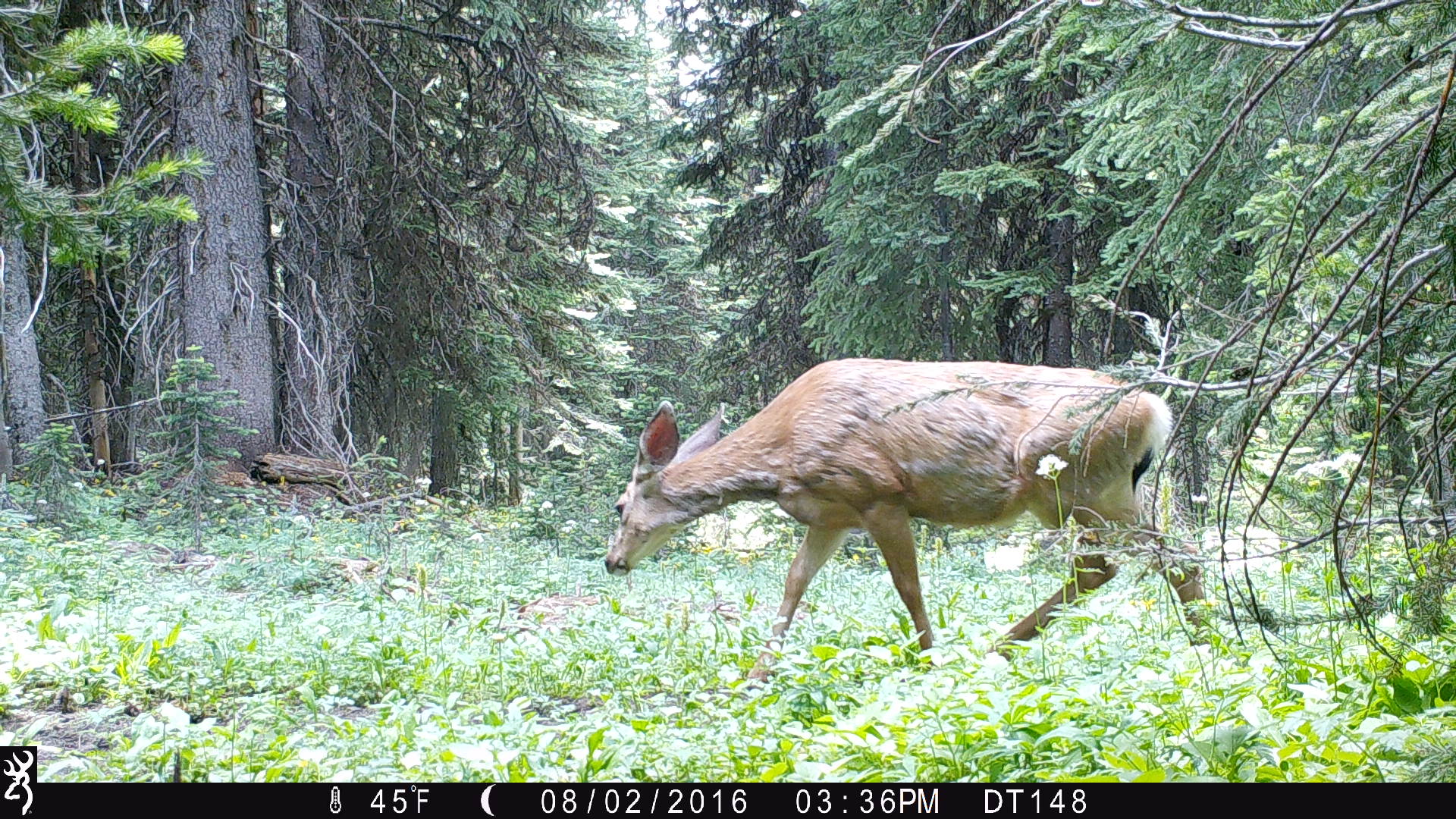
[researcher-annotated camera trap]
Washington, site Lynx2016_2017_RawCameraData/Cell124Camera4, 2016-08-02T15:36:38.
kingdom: Animalia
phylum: Chordata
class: Mammalia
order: Artiodactyla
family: Cervidae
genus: Odocoileus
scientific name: Odocoileus hemionus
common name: mule deer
Odocoileus hemionus (mule deer). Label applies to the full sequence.